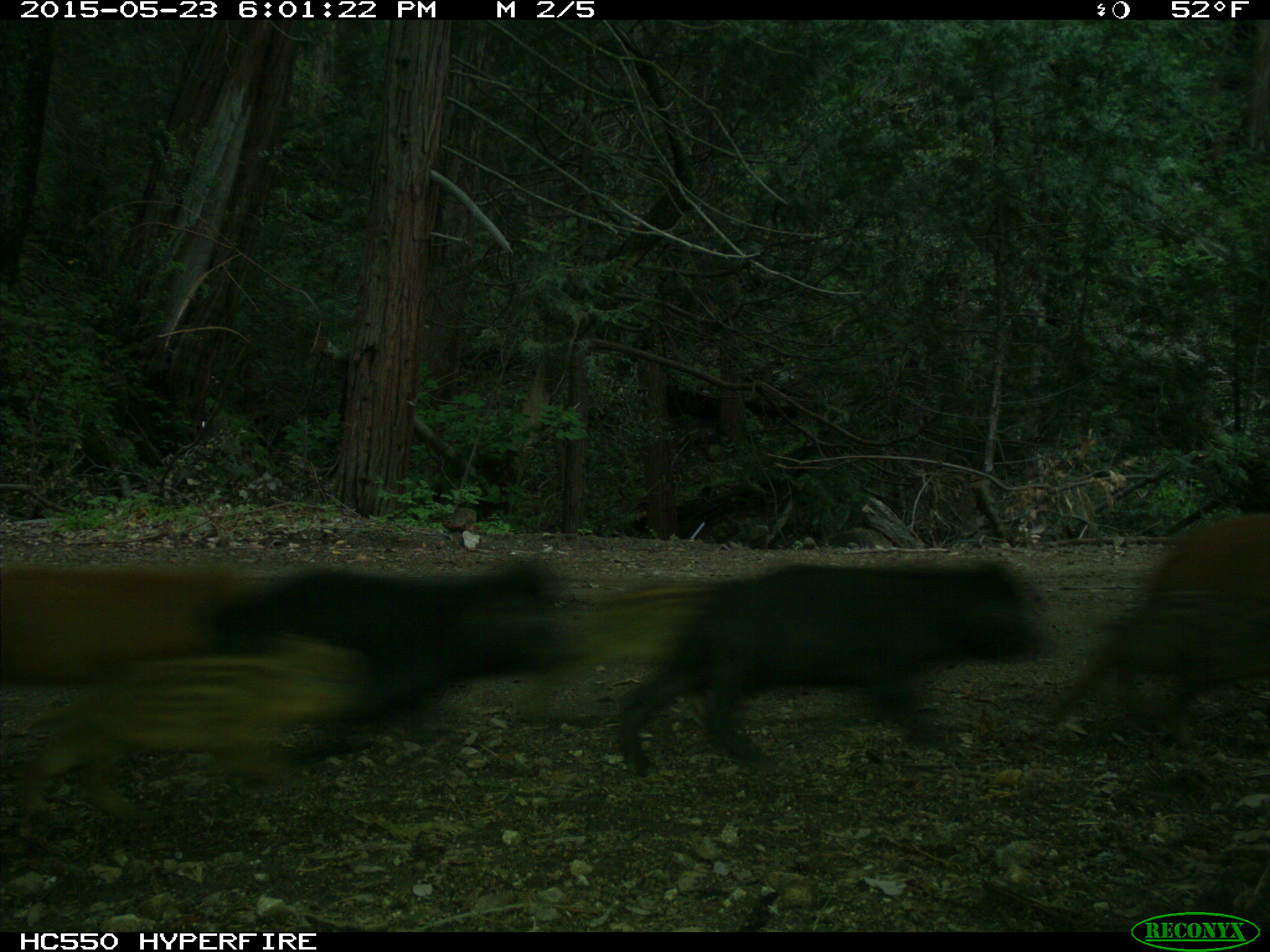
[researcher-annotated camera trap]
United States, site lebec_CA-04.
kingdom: Animalia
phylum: Chordata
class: Mammalia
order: Artiodactyla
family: Suidae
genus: Sus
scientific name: Sus scrofa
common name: wild boar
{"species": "Sus scrofa (wild boar)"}